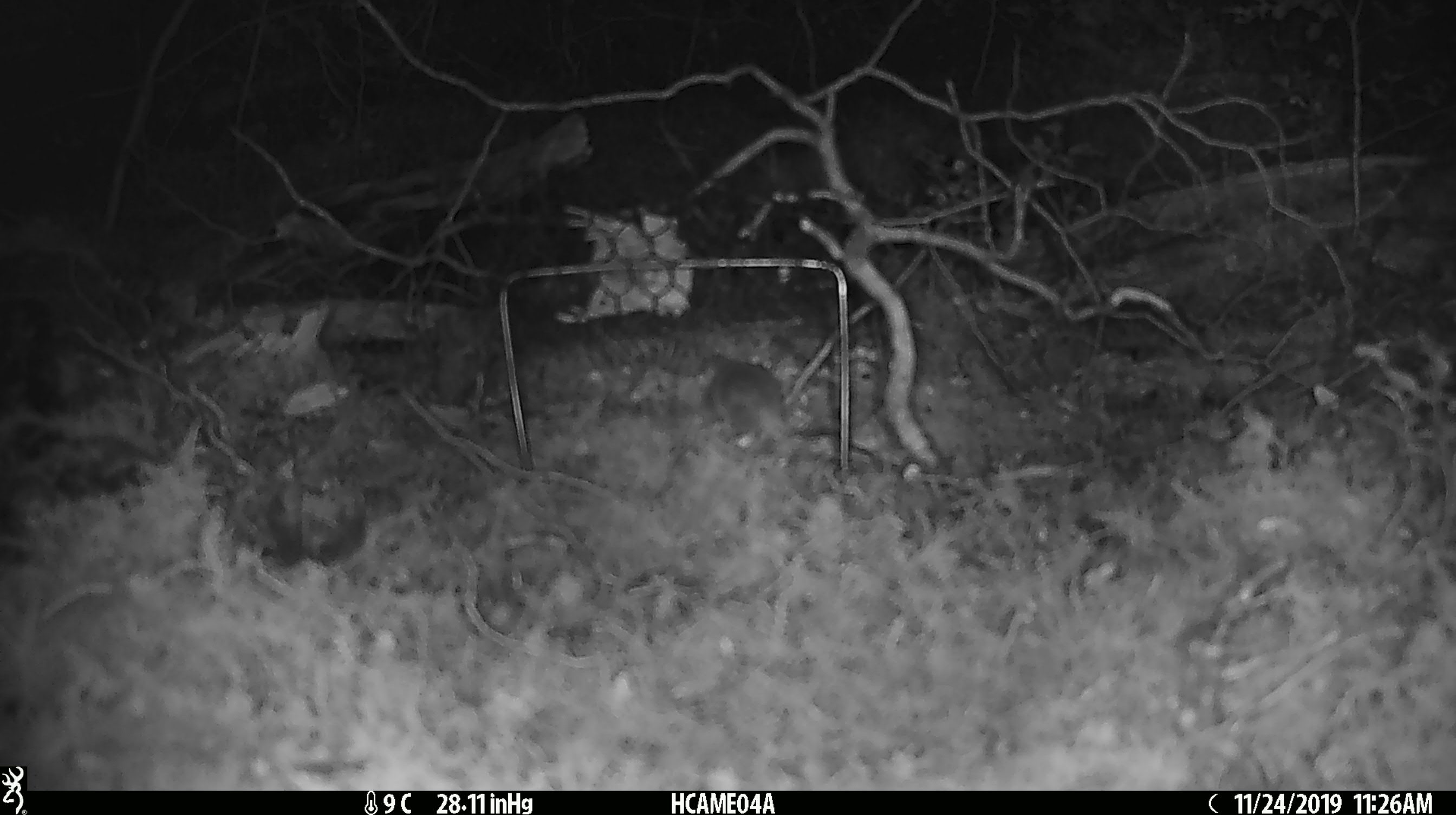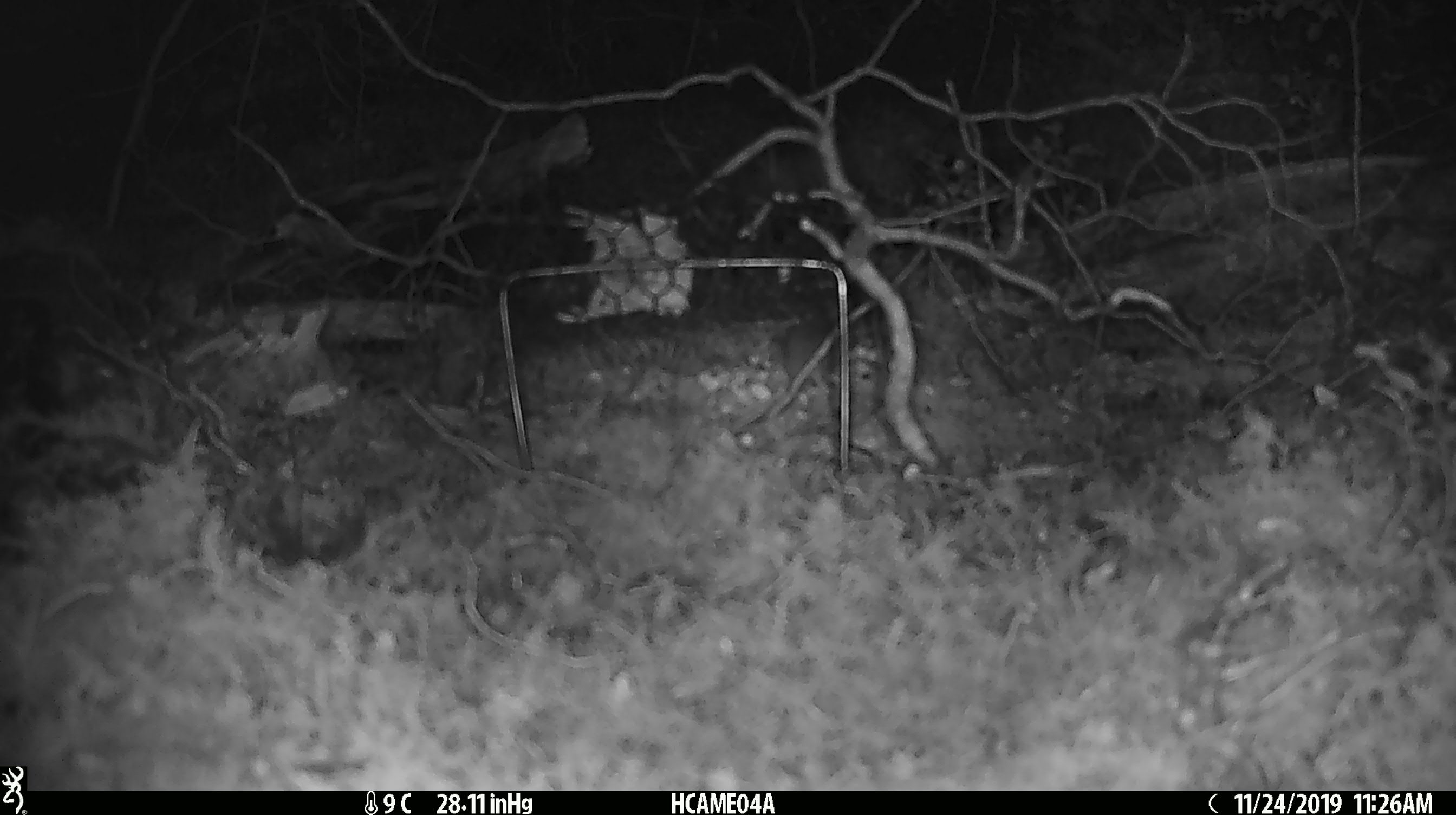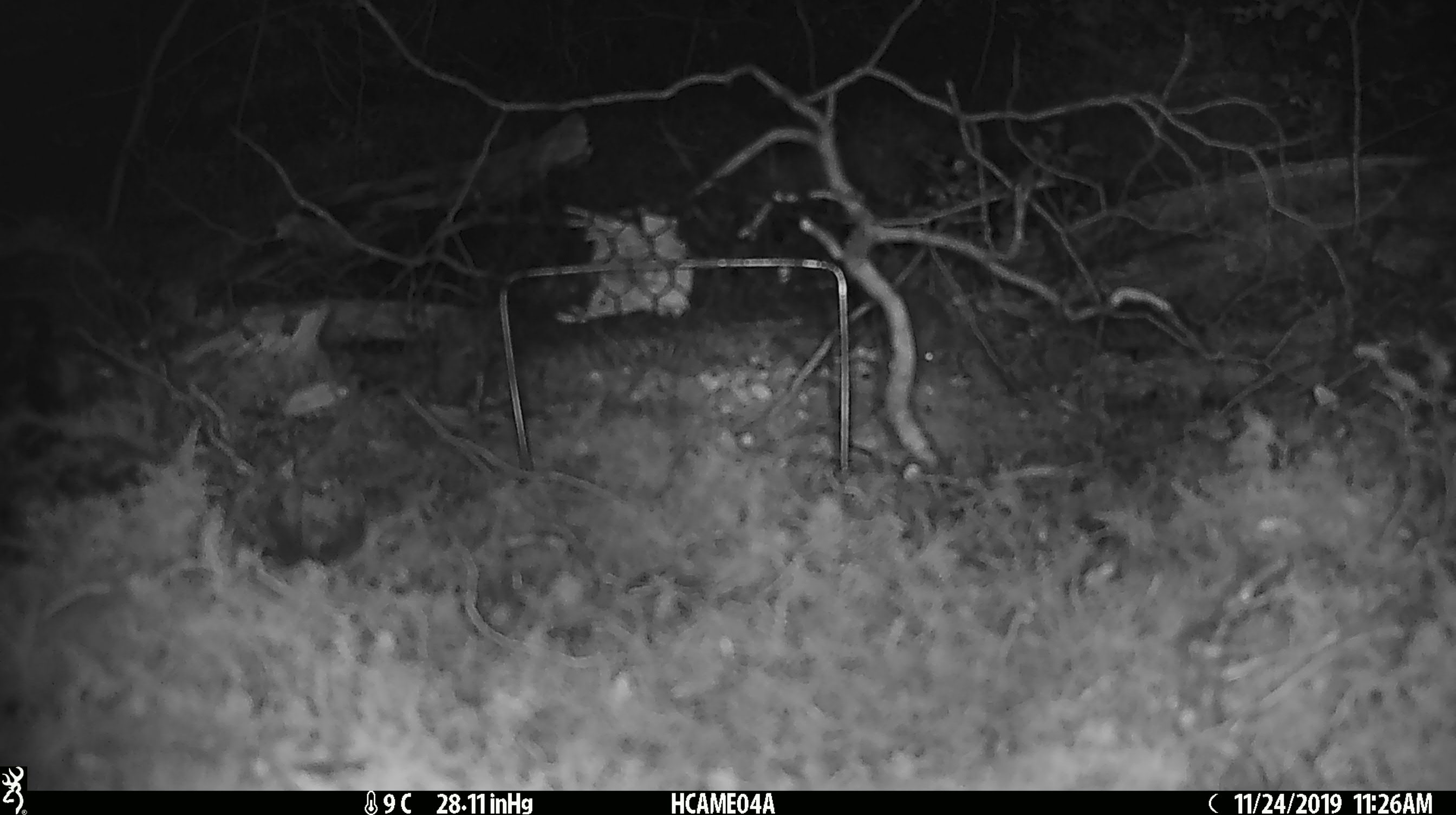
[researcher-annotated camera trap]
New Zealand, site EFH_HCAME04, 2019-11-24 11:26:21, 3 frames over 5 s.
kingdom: Animalia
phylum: Chordata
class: Mammalia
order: Rodentia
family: Muridae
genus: Mus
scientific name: Mus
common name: mouse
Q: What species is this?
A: Mouse (Mus).